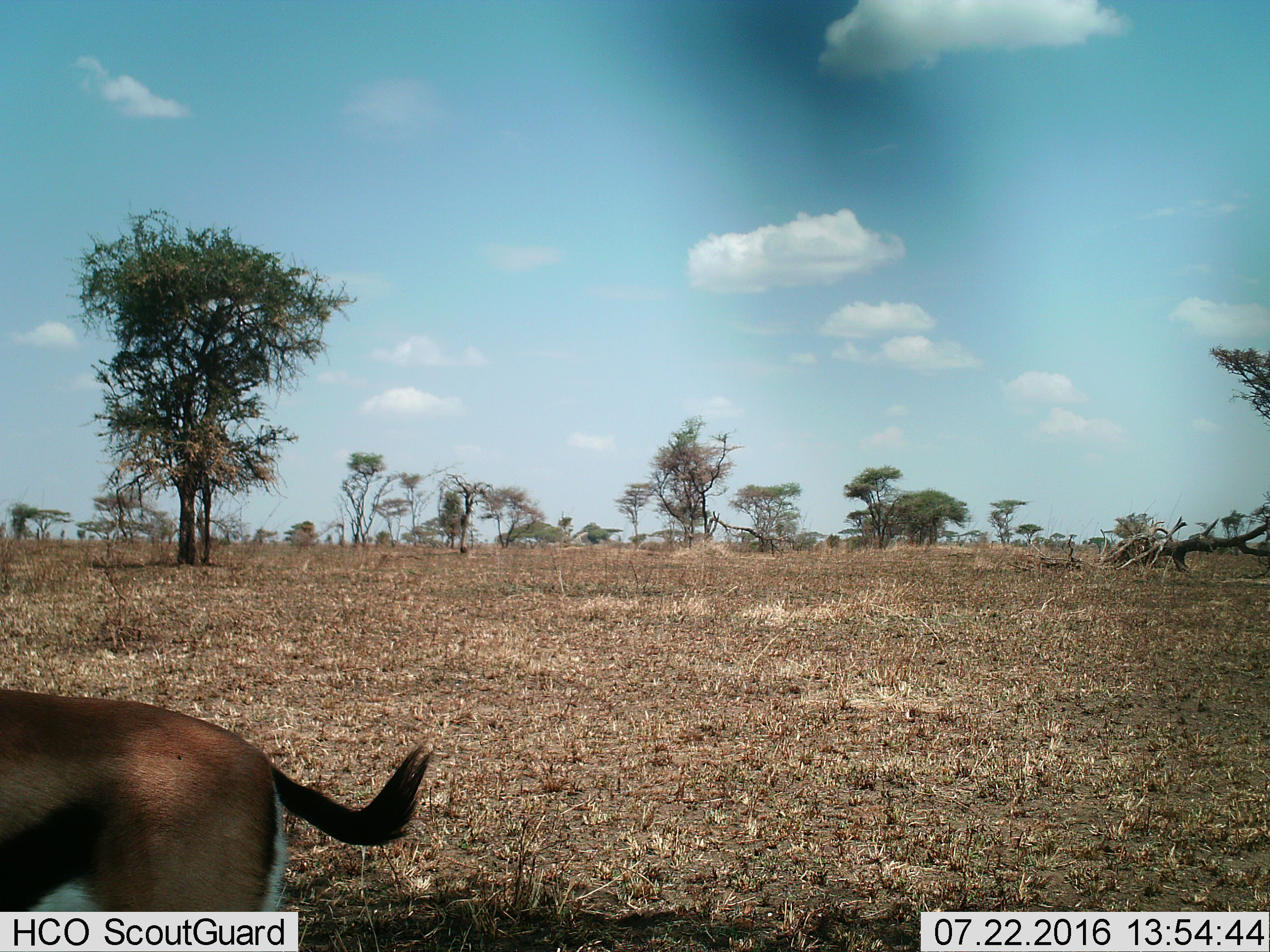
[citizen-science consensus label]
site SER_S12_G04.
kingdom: Animalia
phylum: Chordata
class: Mammalia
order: Artiodactyla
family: Bovidae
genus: Eudorcas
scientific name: Eudorcas thomsonii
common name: thomson's gazelle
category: gazellethomsons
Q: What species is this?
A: Gazellethomsons (thomson's gazelle) (Eudorcas thomsonii).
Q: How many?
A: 1.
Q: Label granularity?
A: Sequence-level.